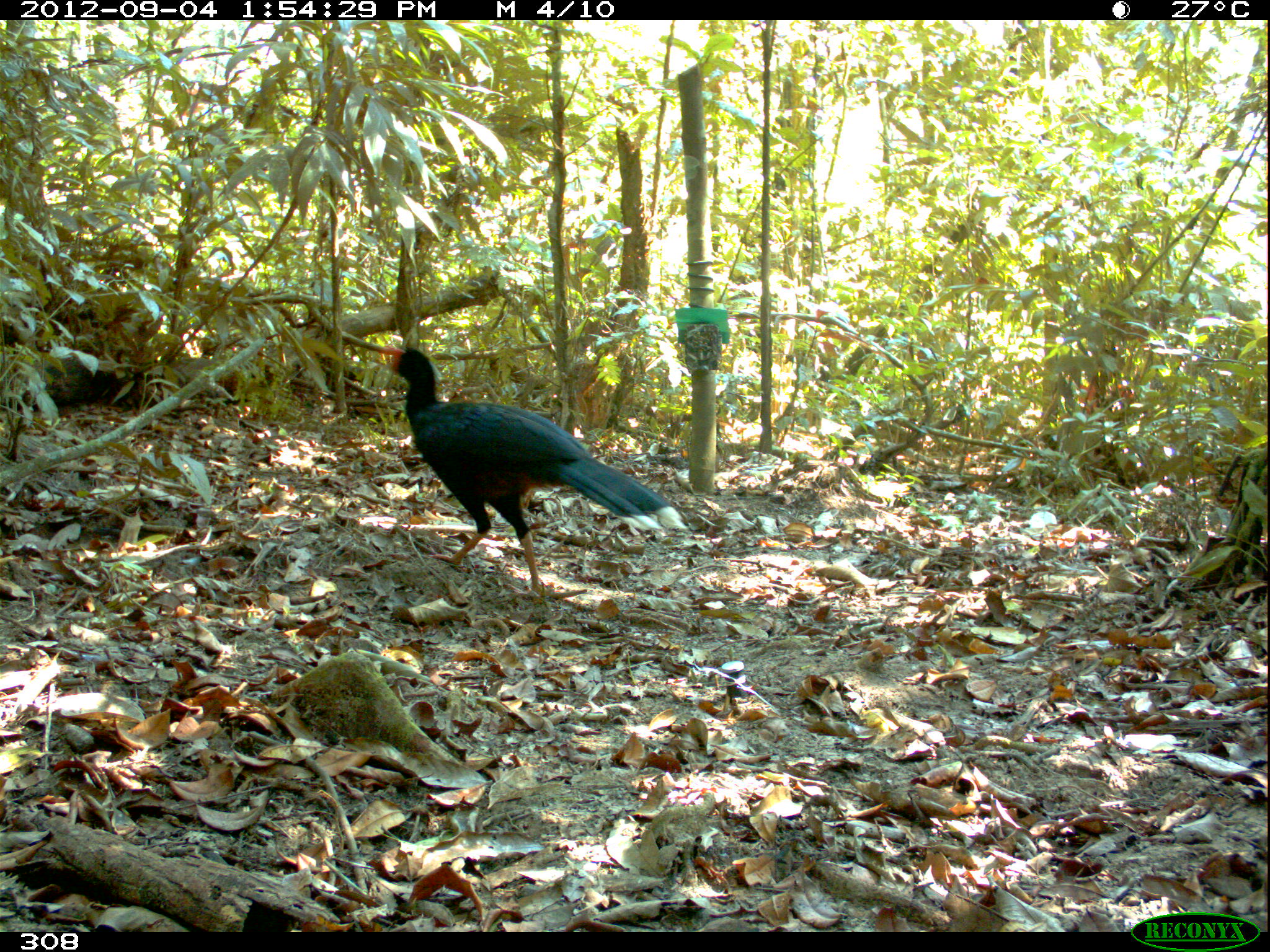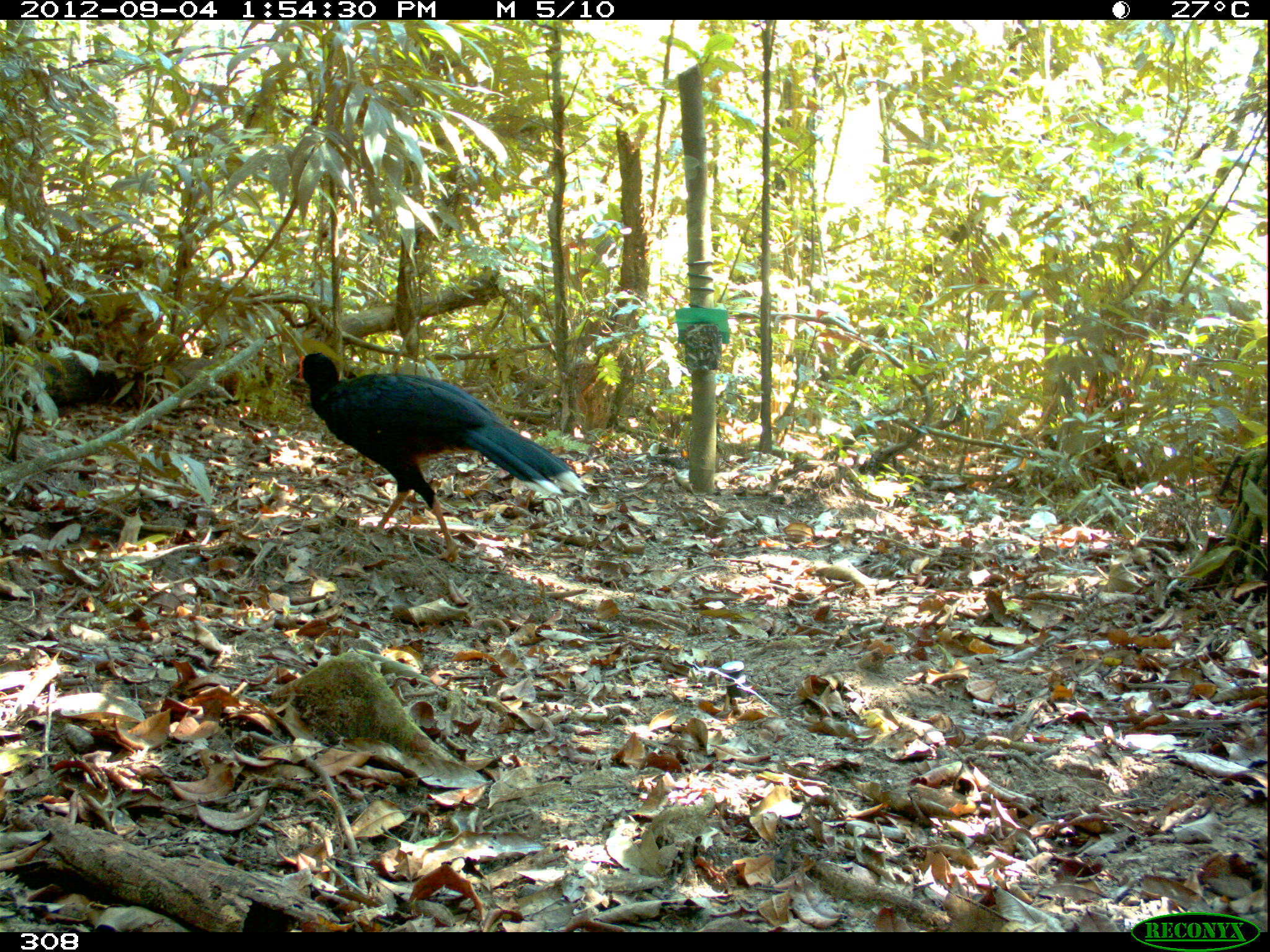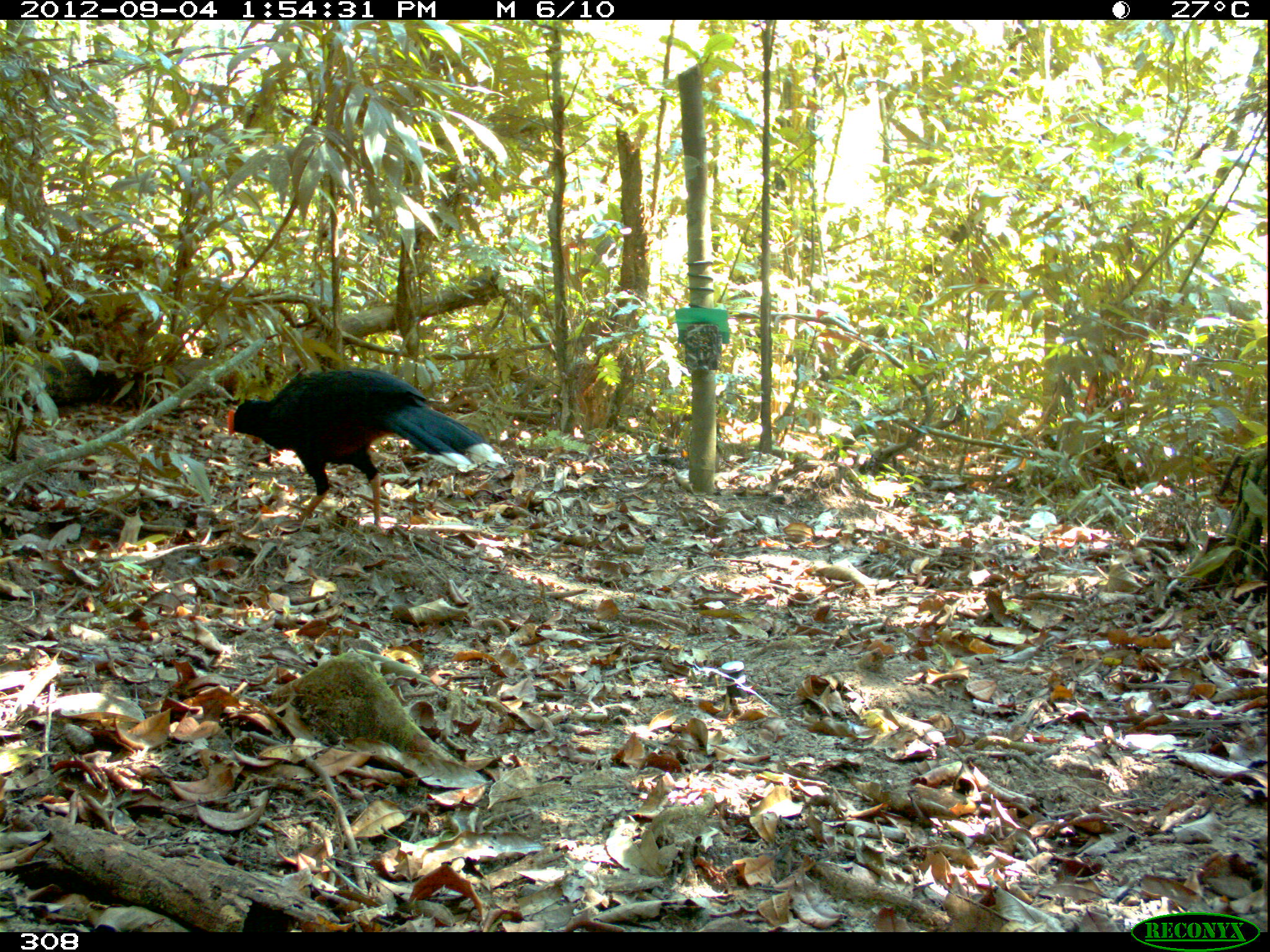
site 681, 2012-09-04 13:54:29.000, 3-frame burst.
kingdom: Animalia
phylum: Chordata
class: Aves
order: Galliformes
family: Cracidae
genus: Mitu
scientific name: Mitu tuberosum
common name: razor-billed curassow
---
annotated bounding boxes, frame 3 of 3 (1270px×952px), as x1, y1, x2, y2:
mitu tuberosum: 225, 363, 506, 524